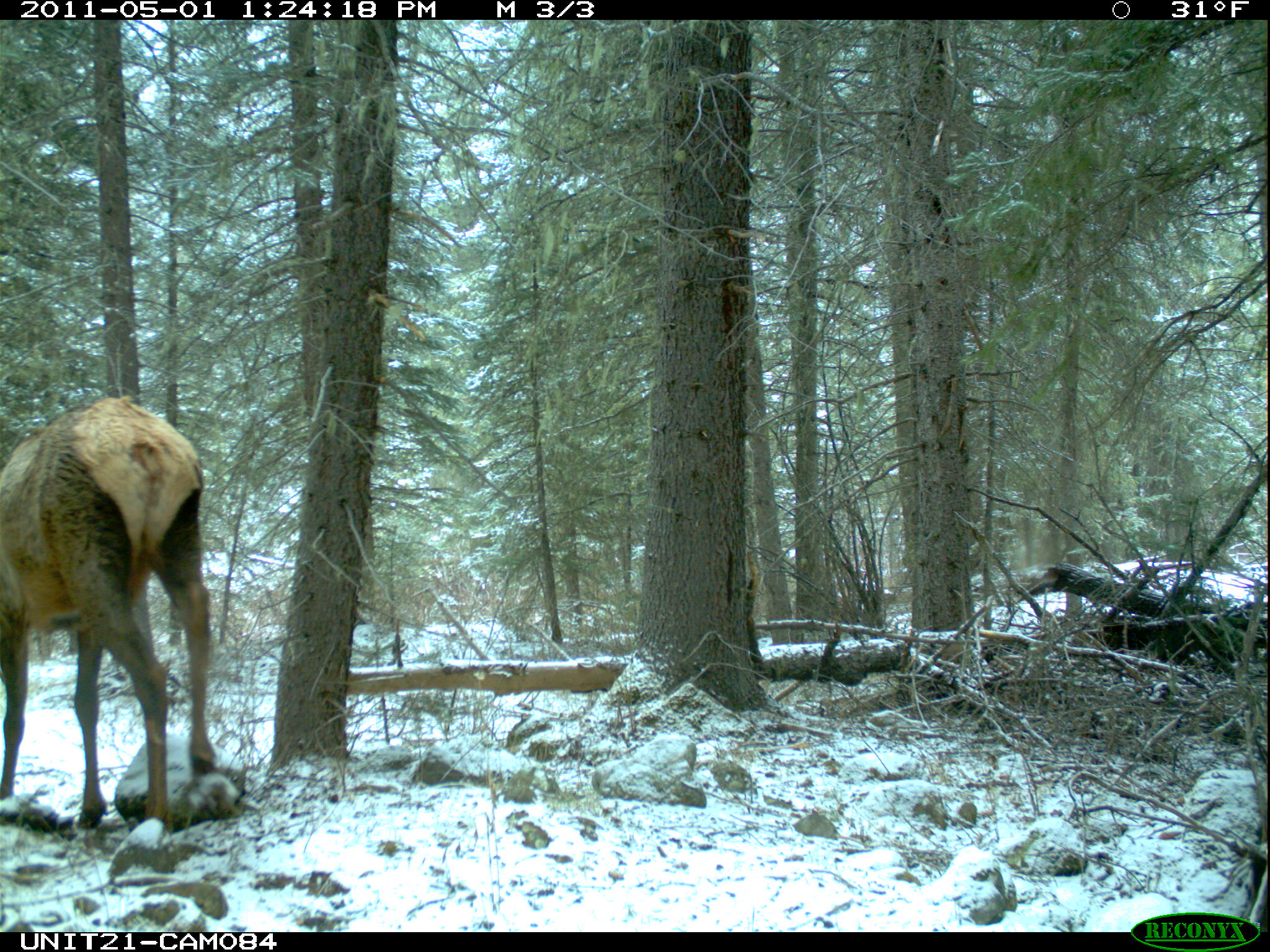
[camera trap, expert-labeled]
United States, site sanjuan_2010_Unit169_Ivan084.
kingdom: Animalia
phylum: Chordata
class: Mammalia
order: Artiodactyla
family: Cervidae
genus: Cervus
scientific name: Cervus elaphus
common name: red deer